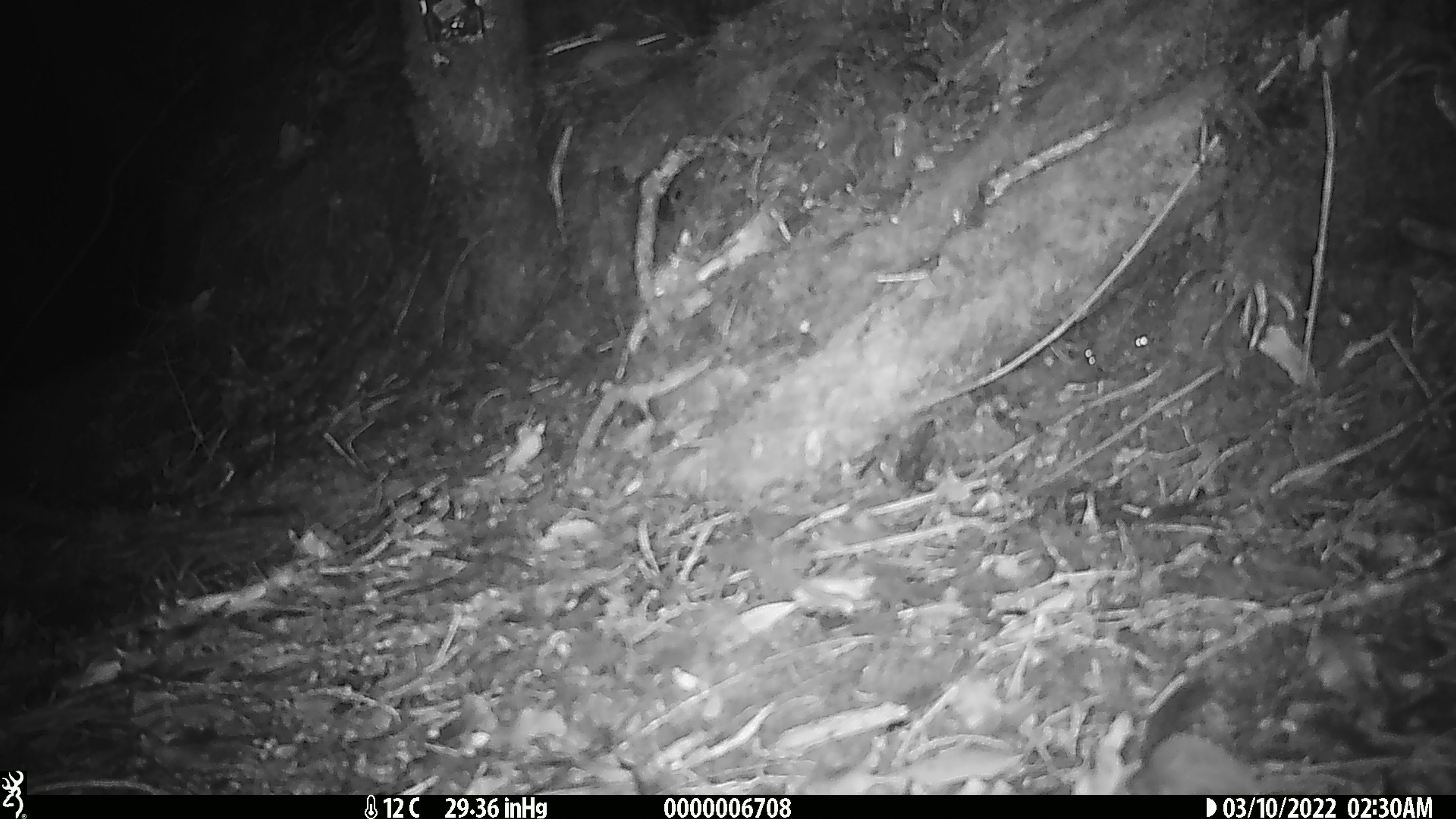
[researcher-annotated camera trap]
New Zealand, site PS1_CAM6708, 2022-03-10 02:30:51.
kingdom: Animalia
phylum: Chordata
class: Mammalia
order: Rodentia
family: Muridae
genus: Mus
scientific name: Mus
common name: mouse